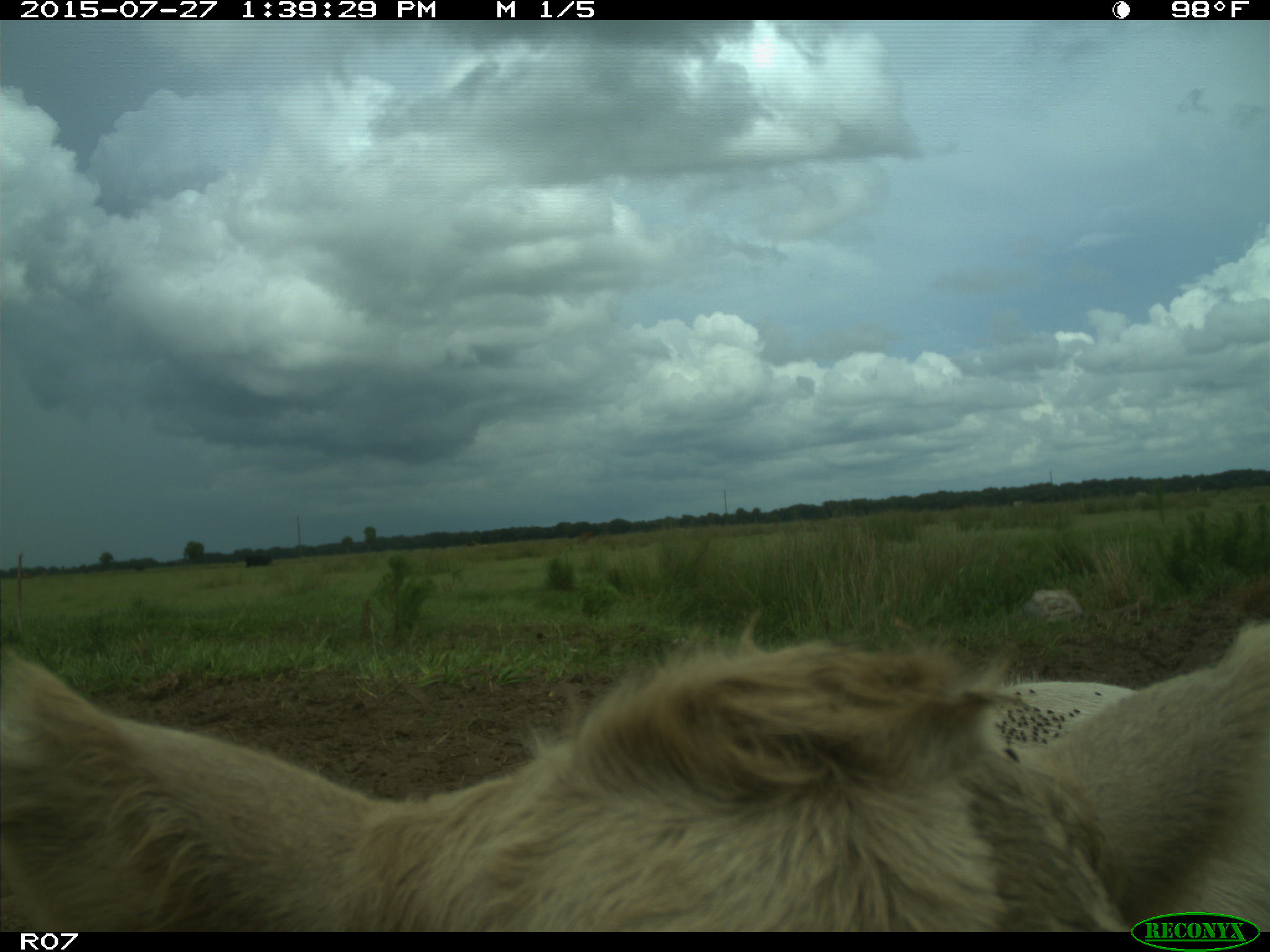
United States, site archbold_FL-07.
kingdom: Animalia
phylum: Chordata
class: Mammalia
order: Artiodactyla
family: Bovidae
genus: Bos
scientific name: Bos taurus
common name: domestic cow